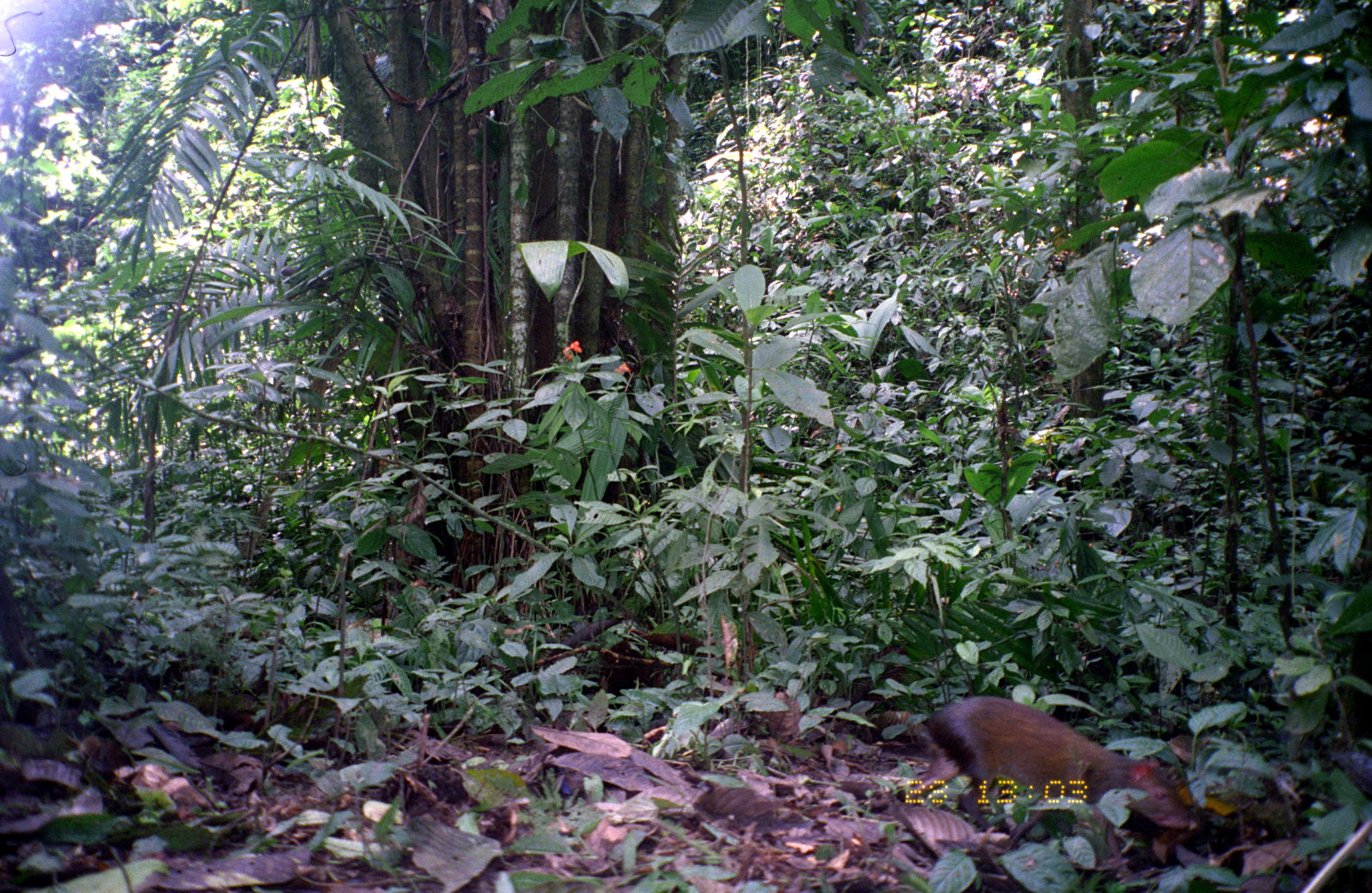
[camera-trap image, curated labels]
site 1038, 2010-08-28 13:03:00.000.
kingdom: Animalia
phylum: Chordata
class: Mammalia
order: Rodentia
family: Dasyproctidae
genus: Dasyprocta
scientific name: Dasyprocta punctata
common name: central american agouti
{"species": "Dasyprocta punctata (central american agouti)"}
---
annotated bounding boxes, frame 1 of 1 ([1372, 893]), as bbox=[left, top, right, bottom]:
dasyprocta punctata: bbox=[906, 694, 1196, 867]